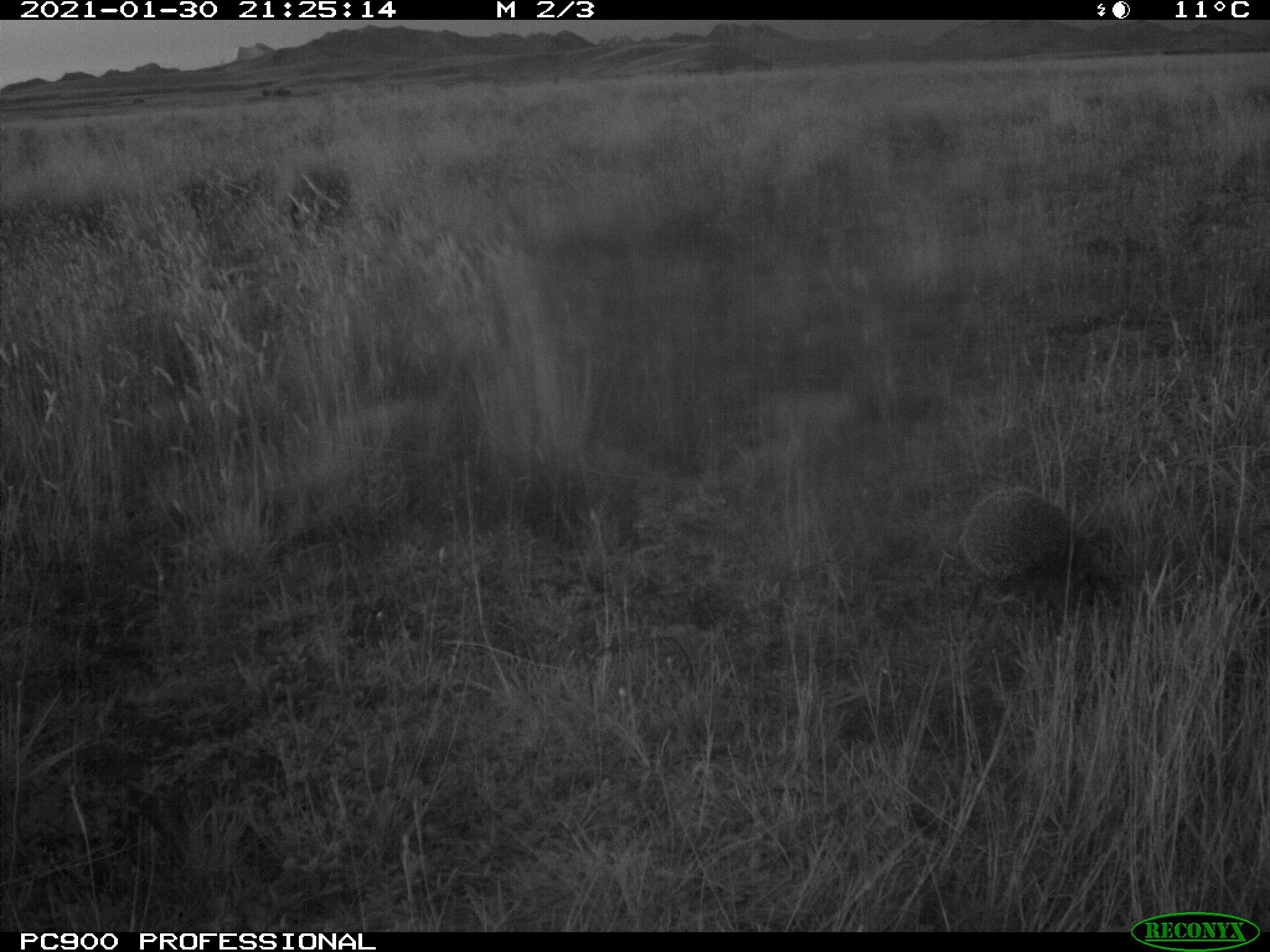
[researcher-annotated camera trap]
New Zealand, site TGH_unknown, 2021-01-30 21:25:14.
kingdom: Animalia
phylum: Chordata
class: Mammalia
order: Eulipotyphla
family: Erinaceidae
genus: Erinaceus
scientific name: Erinaceus europaeus europaeus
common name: european hedgehog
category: hedgehog